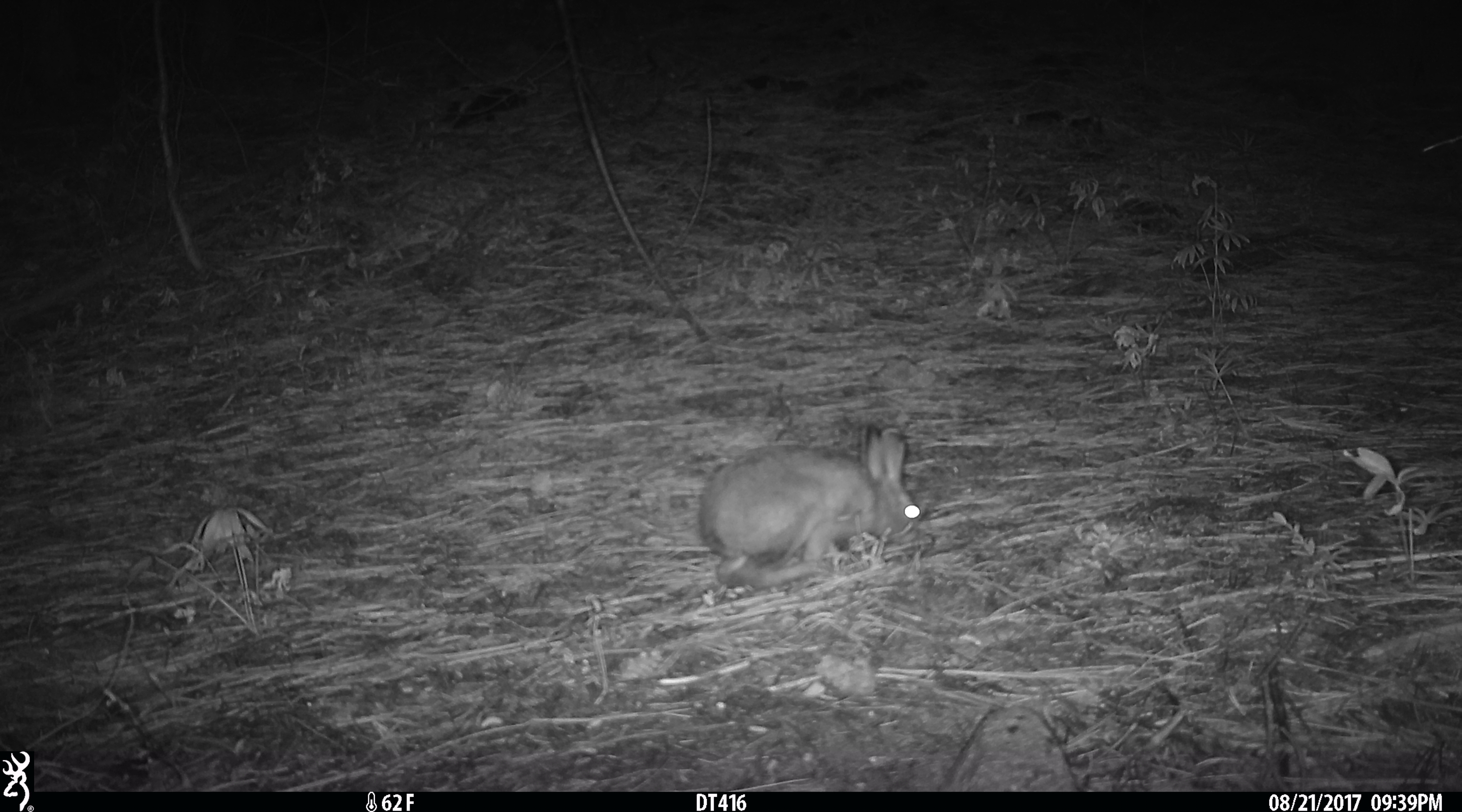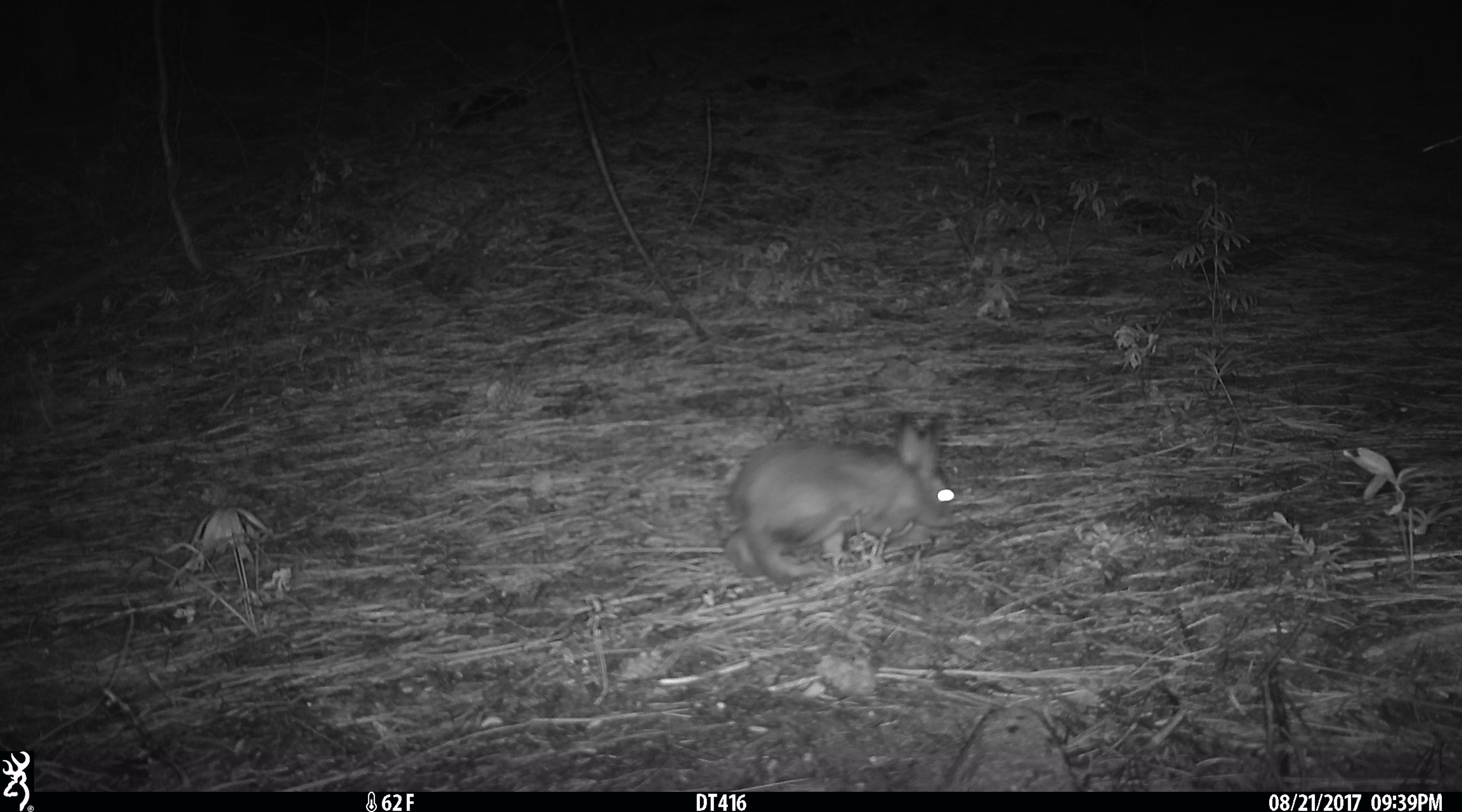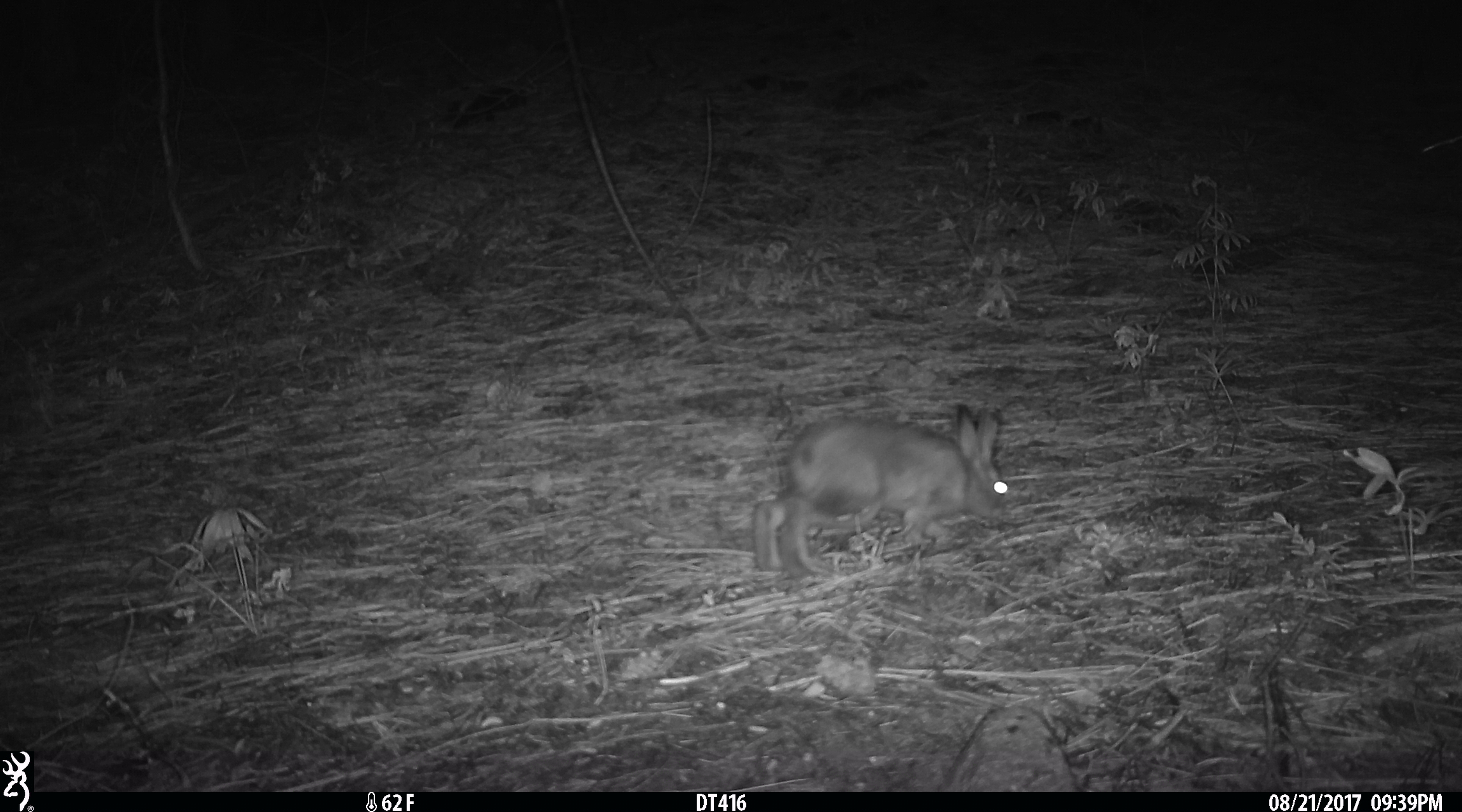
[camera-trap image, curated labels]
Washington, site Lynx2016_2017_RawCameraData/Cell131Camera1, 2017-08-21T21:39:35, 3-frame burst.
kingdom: Animalia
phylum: Chordata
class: Mammalia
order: Lagomorpha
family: Leporidae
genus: Lepus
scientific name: Lepus americanus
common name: snowshoe hare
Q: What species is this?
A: Lepus americanus (snowshoe hare).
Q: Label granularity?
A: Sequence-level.